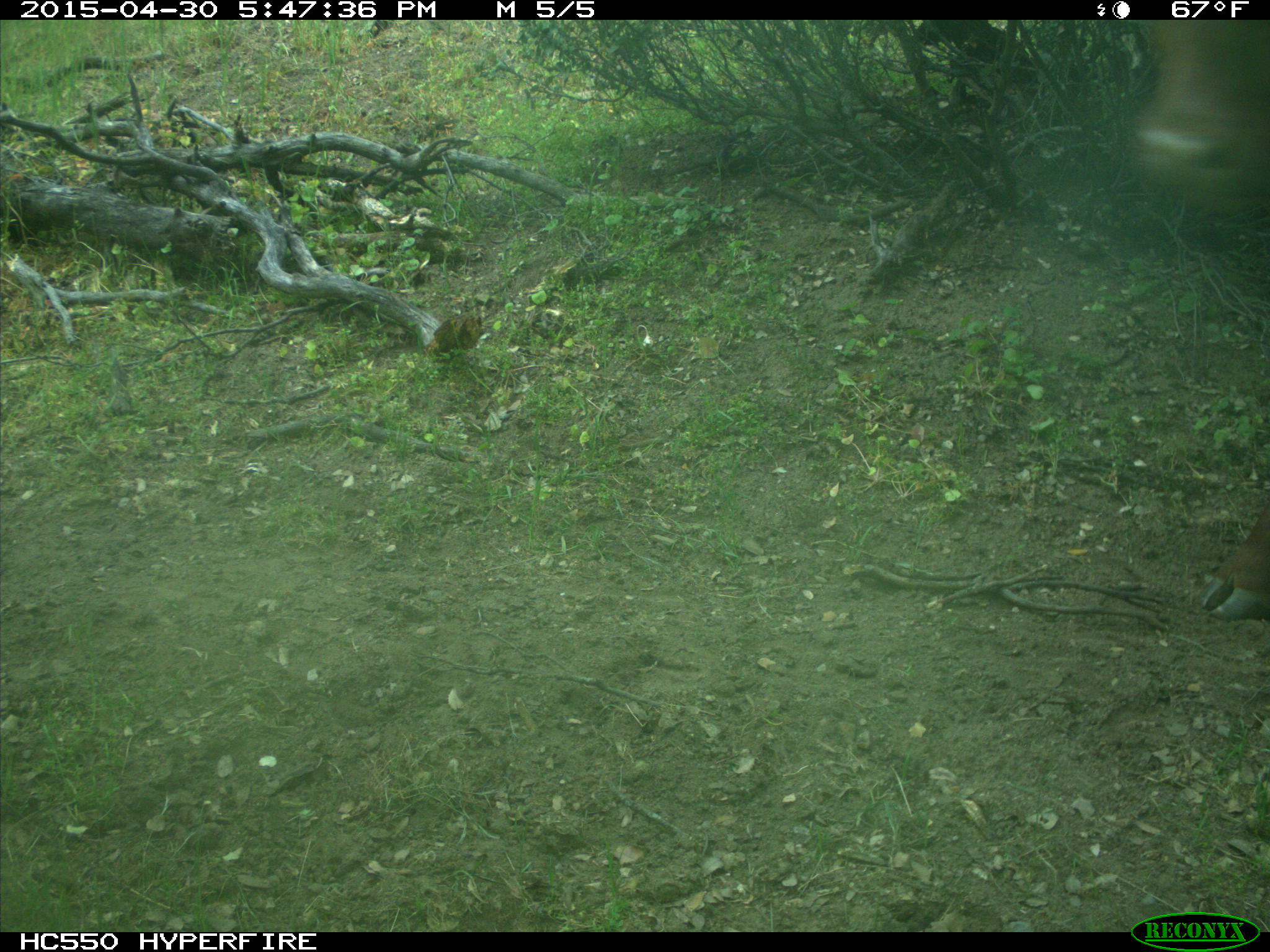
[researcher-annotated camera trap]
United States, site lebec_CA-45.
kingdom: Animalia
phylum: Chordata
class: Mammalia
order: Artiodactyla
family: Bovidae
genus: Bos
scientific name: Bos taurus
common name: domestic cow